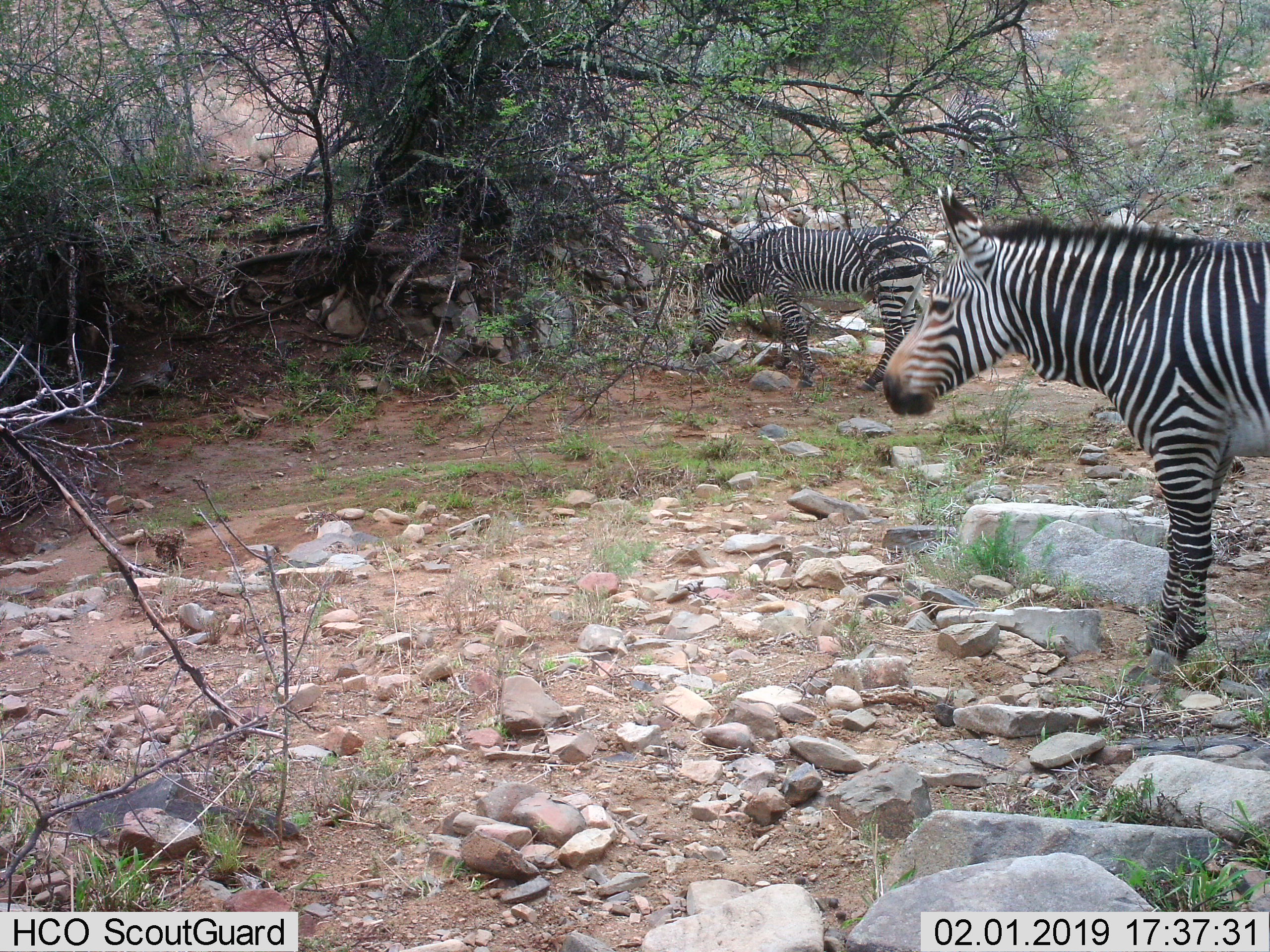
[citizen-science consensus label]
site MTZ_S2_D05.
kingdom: Animalia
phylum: Chordata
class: Mammalia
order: Perissodactyla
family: Equidae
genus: Equus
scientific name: Equus zebra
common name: mountain zebra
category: zebramountain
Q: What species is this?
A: Zebramountain (mountain zebra) (Equus zebra).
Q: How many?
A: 2.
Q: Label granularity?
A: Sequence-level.